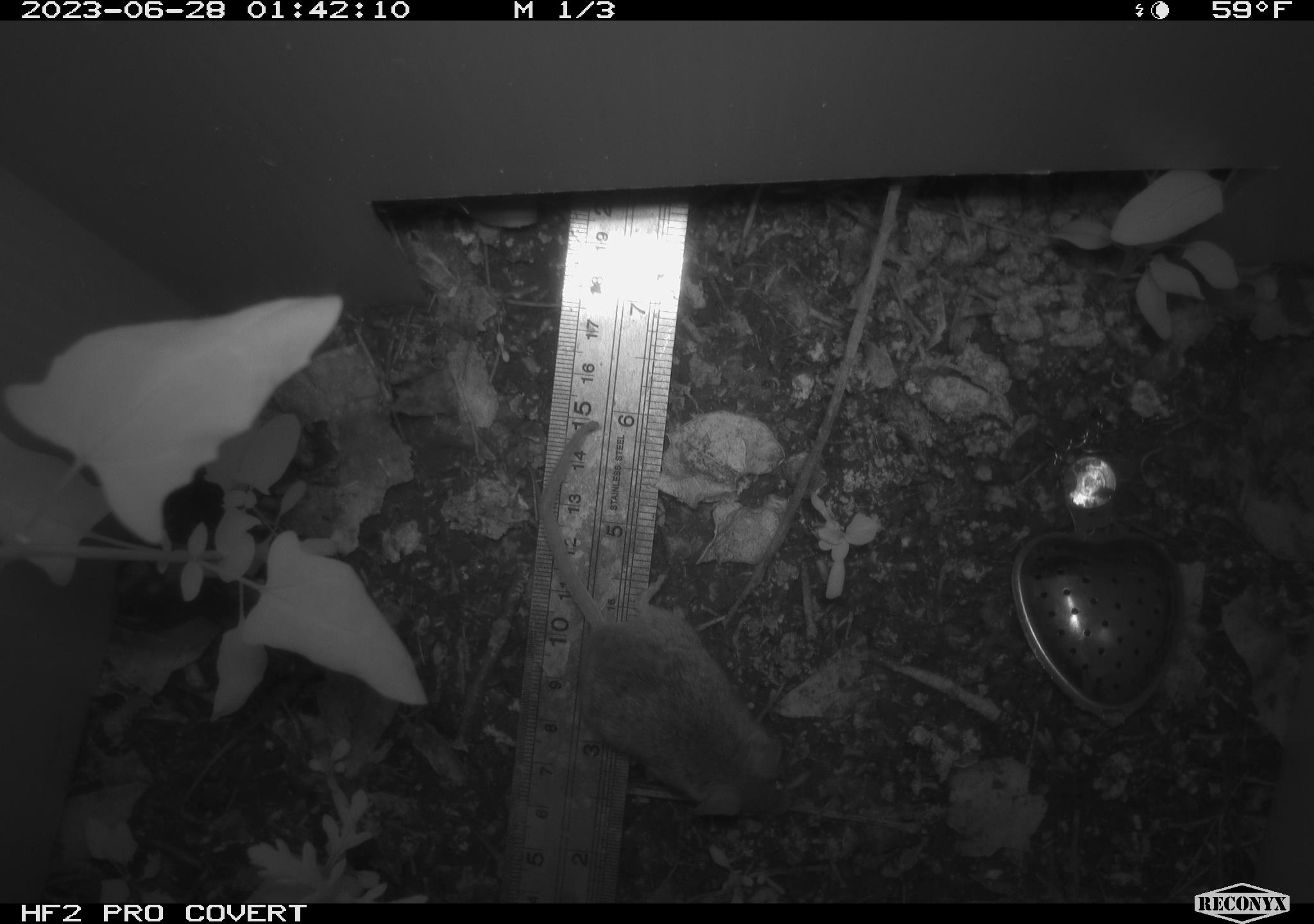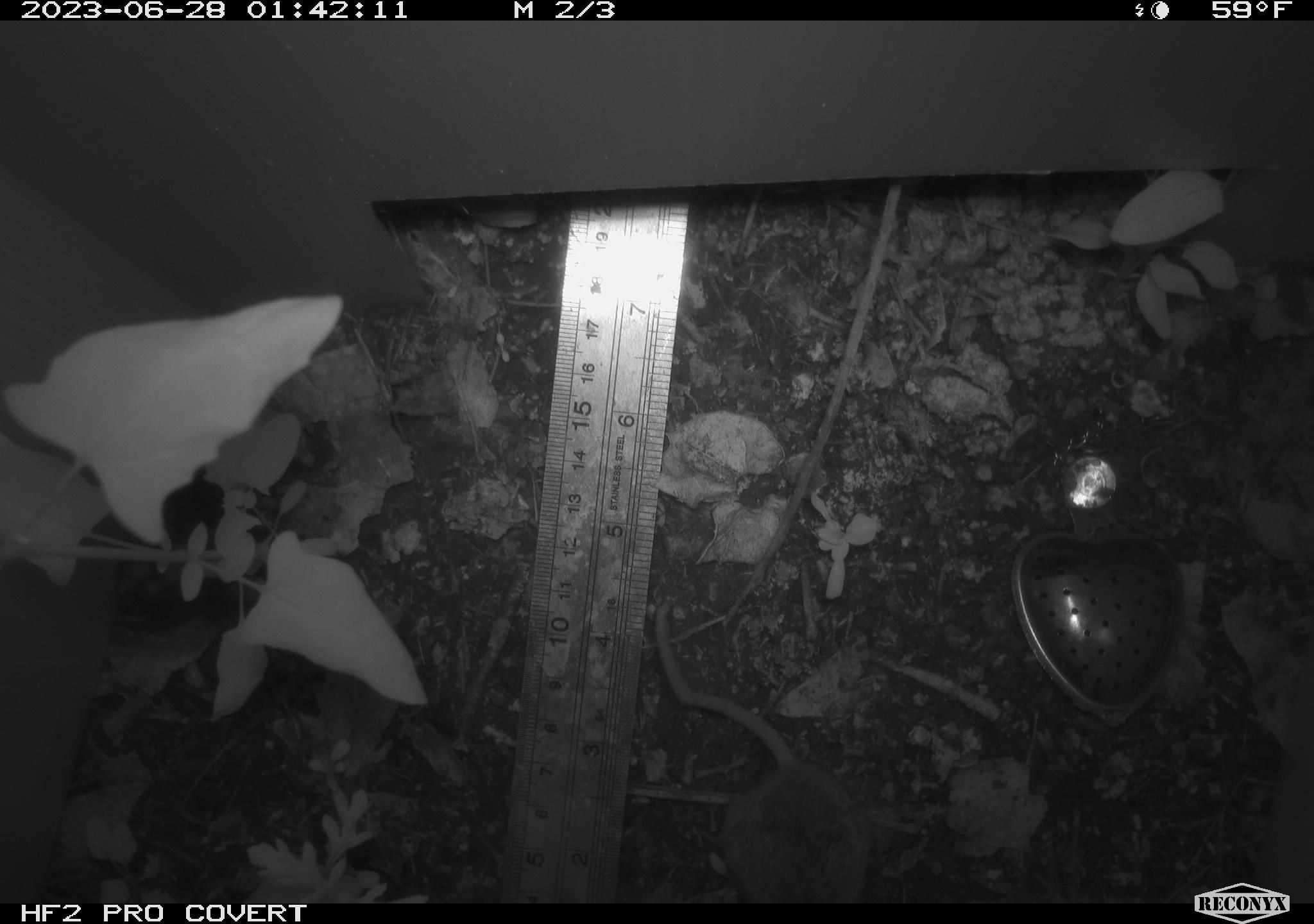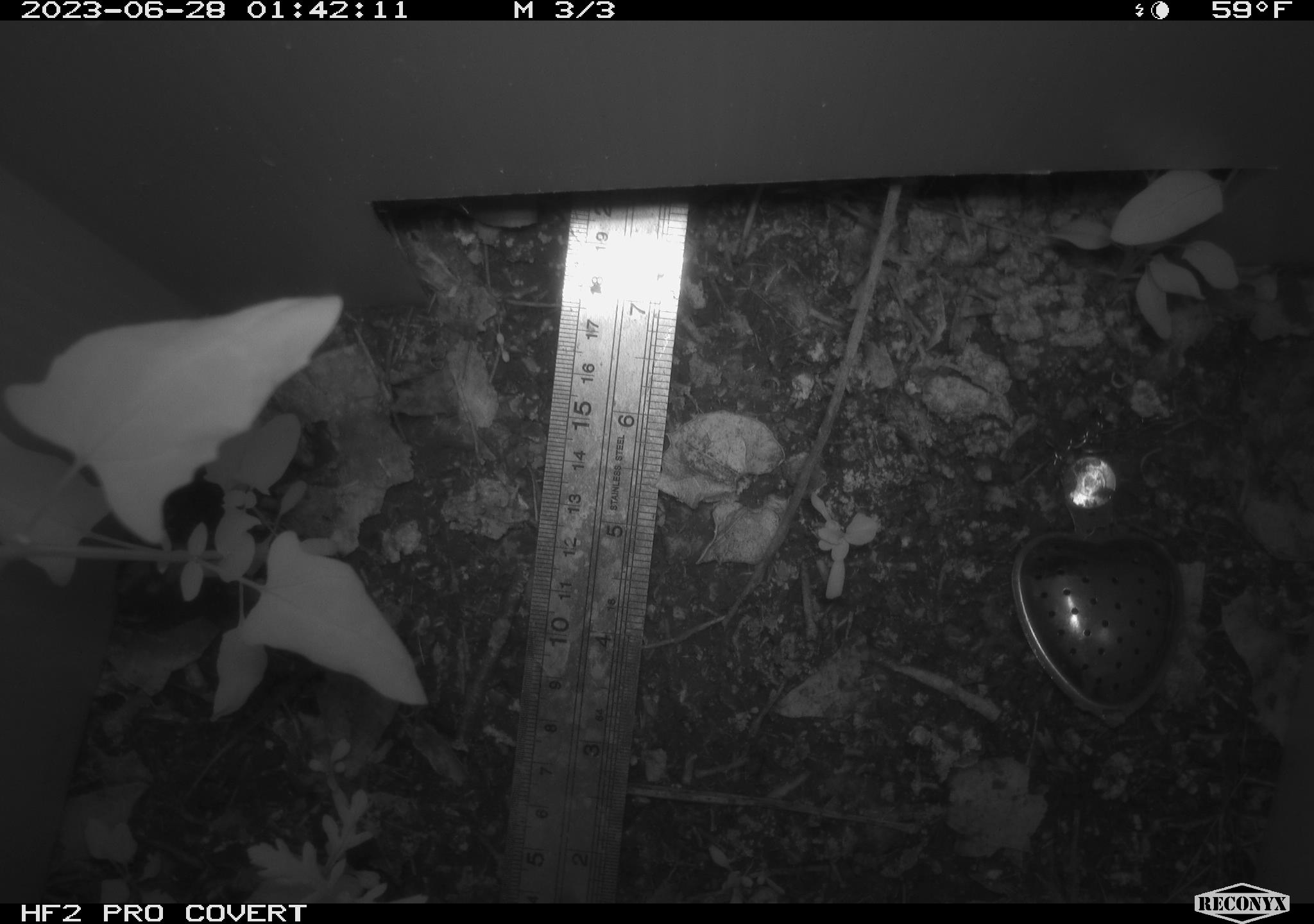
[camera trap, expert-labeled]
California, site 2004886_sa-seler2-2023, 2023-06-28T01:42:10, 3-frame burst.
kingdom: Animalia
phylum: Chordata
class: Mammalia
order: Rodentia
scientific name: Rodentia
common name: mouse species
Mouse species (Rodentia).